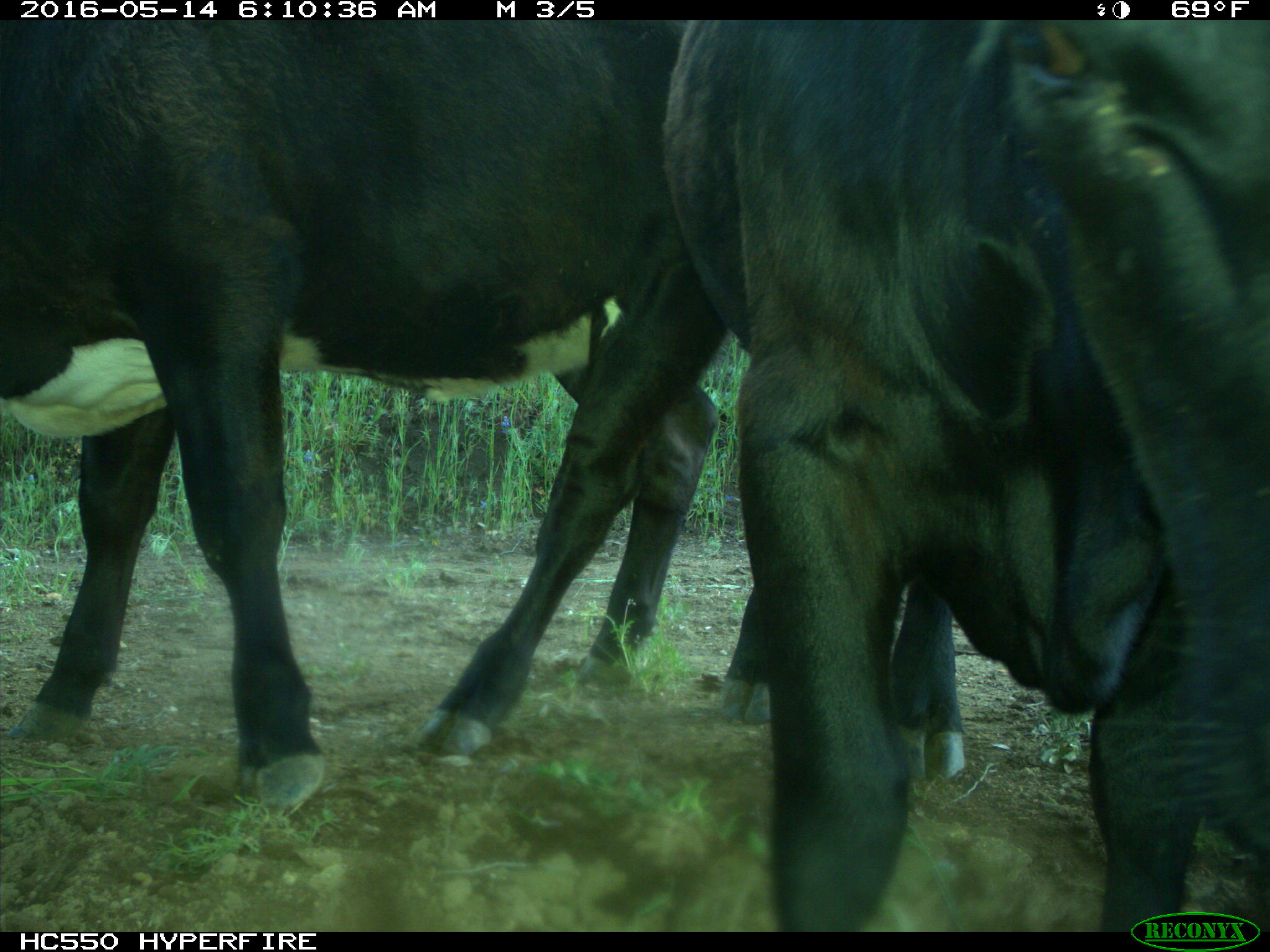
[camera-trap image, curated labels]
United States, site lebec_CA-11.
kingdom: Animalia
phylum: Chordata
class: Mammalia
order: Artiodactyla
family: Bovidae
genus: Bos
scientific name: Bos taurus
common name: domestic cow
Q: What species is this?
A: Bos taurus (domestic cow).